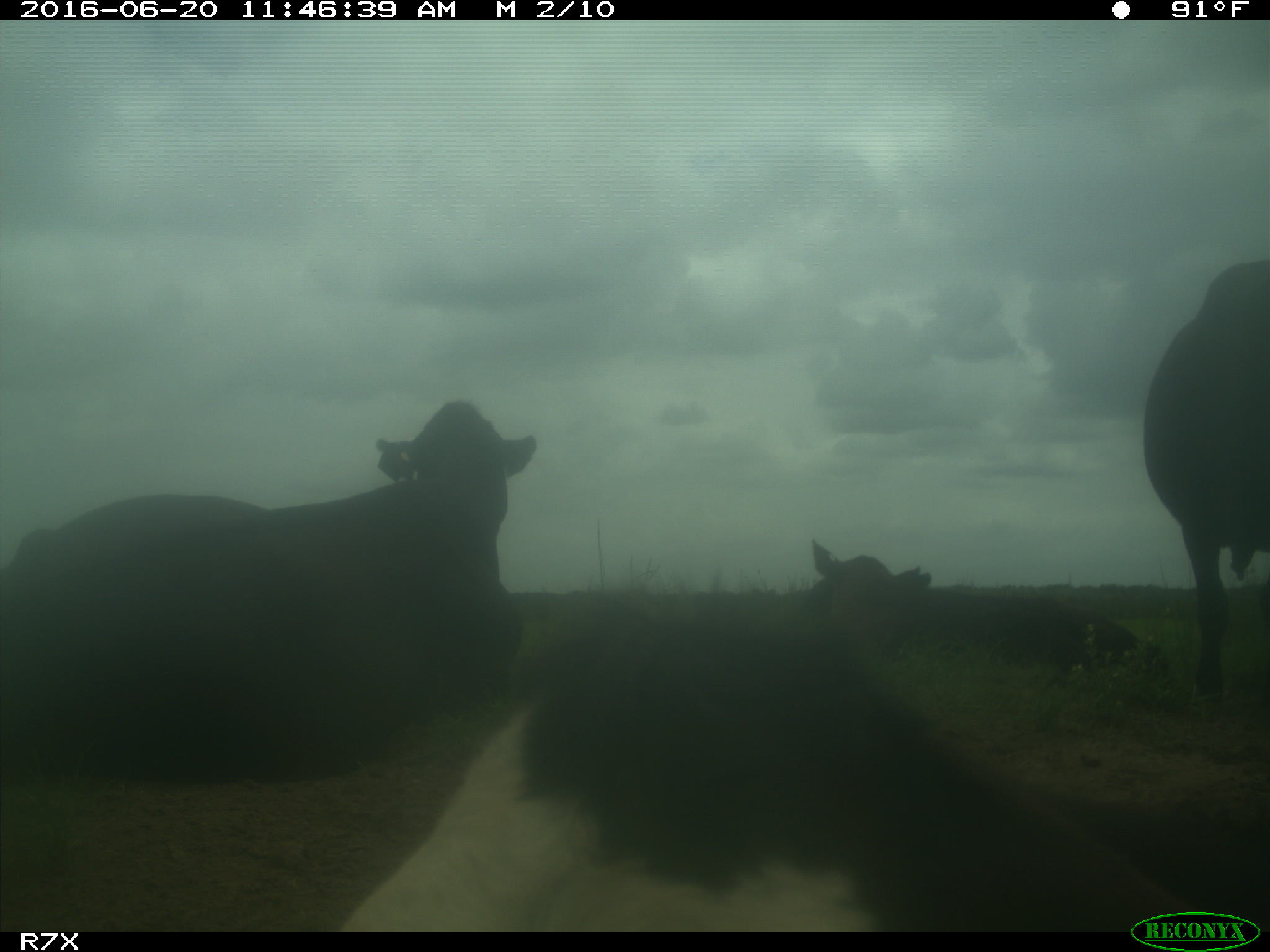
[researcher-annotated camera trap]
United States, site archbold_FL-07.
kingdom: Animalia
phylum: Chordata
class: Mammalia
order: Artiodactyla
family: Bovidae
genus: Bos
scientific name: Bos taurus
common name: domestic cow